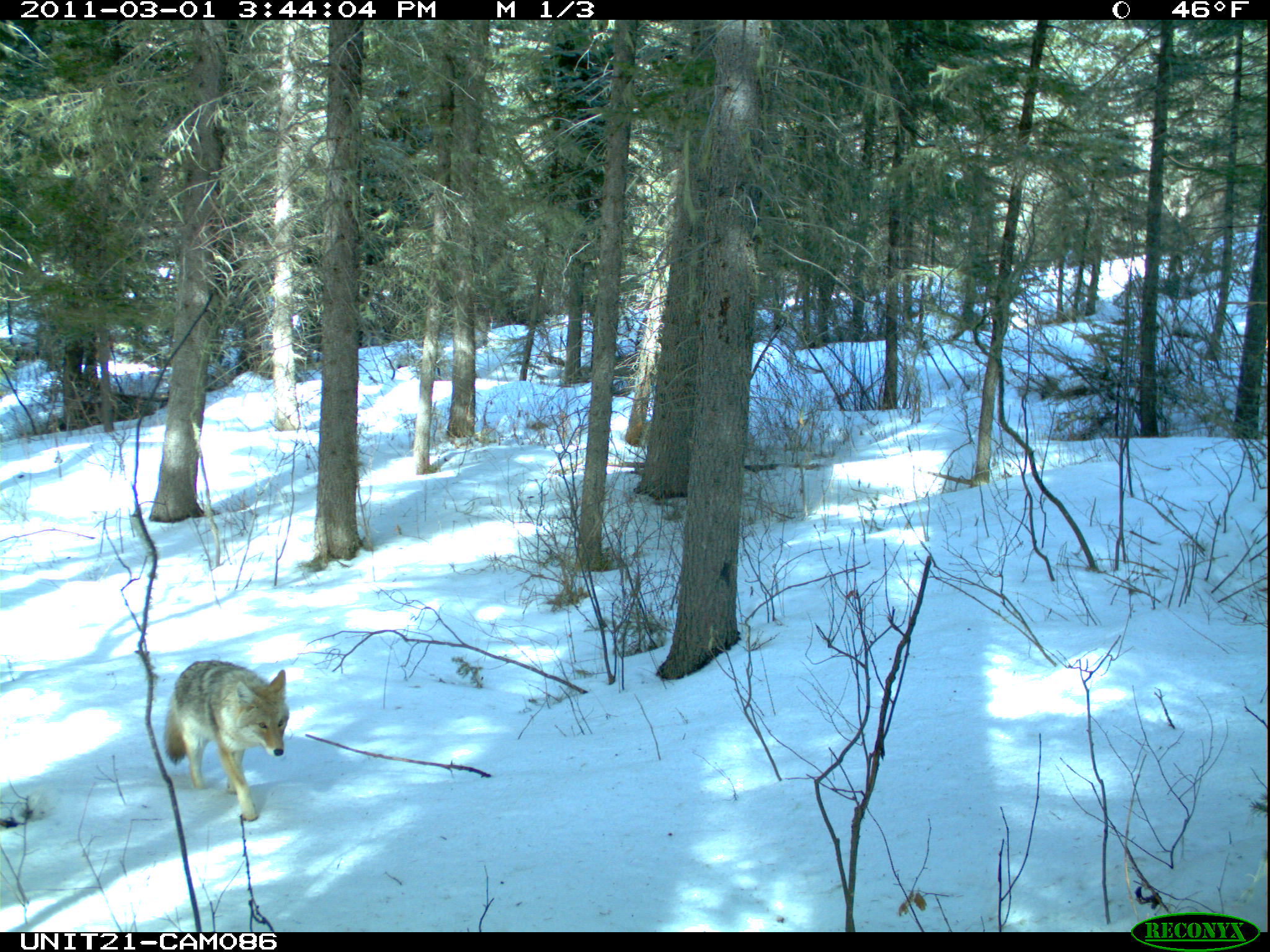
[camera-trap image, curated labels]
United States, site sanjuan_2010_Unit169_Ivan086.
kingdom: Animalia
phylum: Chordata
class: Mammalia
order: Carnivora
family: Canidae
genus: Canis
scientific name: Canis latrans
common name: coyote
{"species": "Canis latrans (coyote)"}